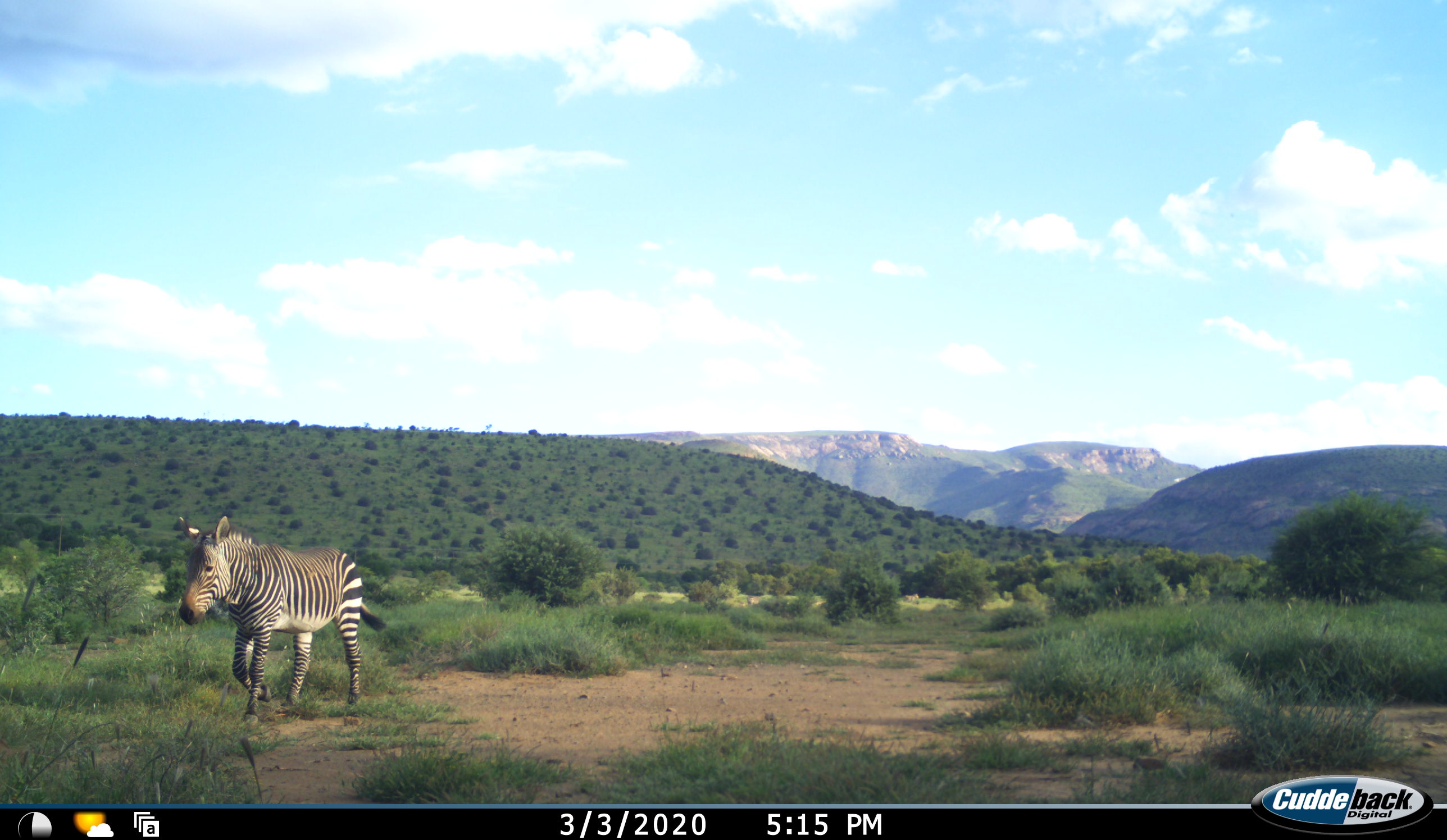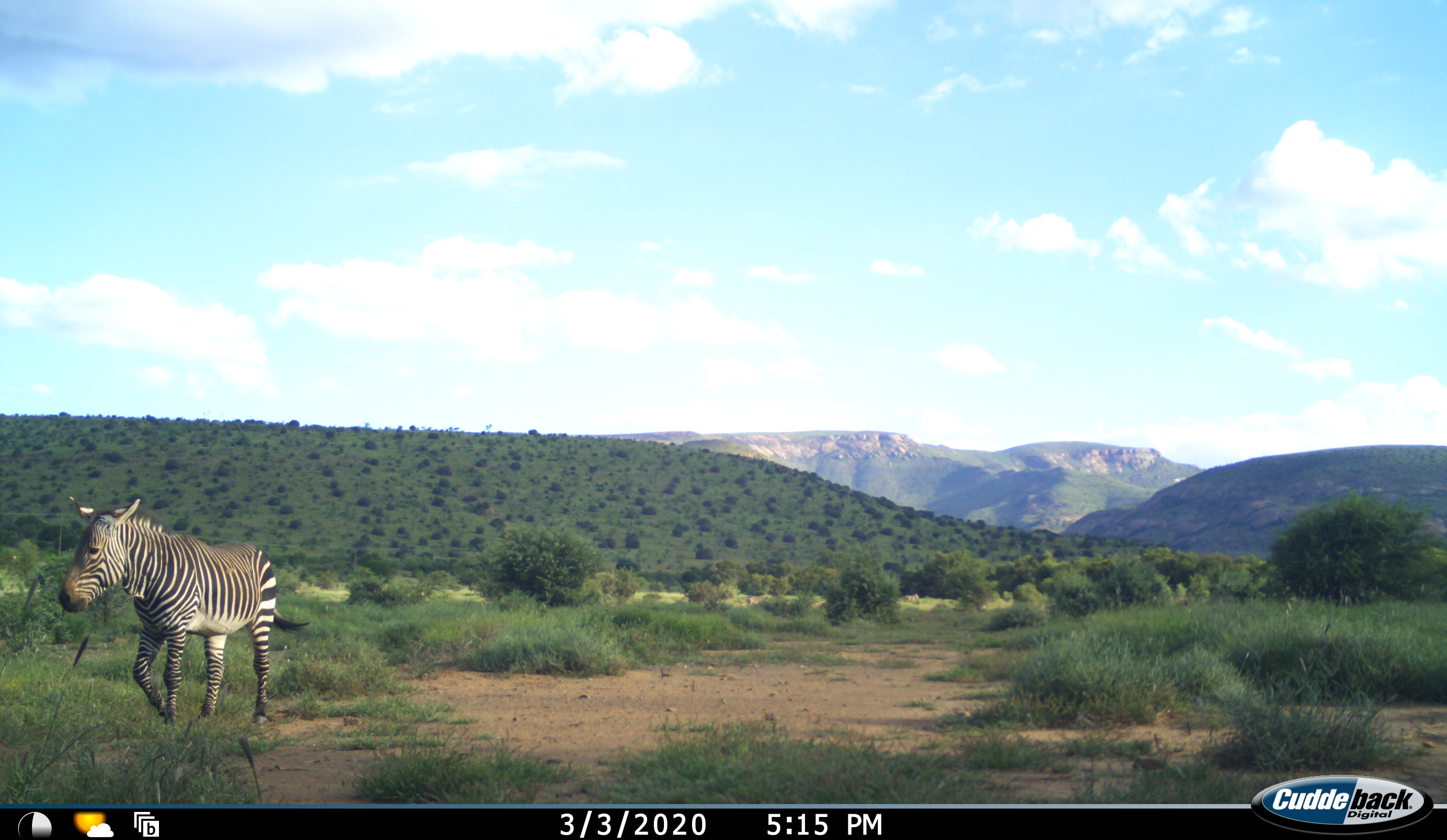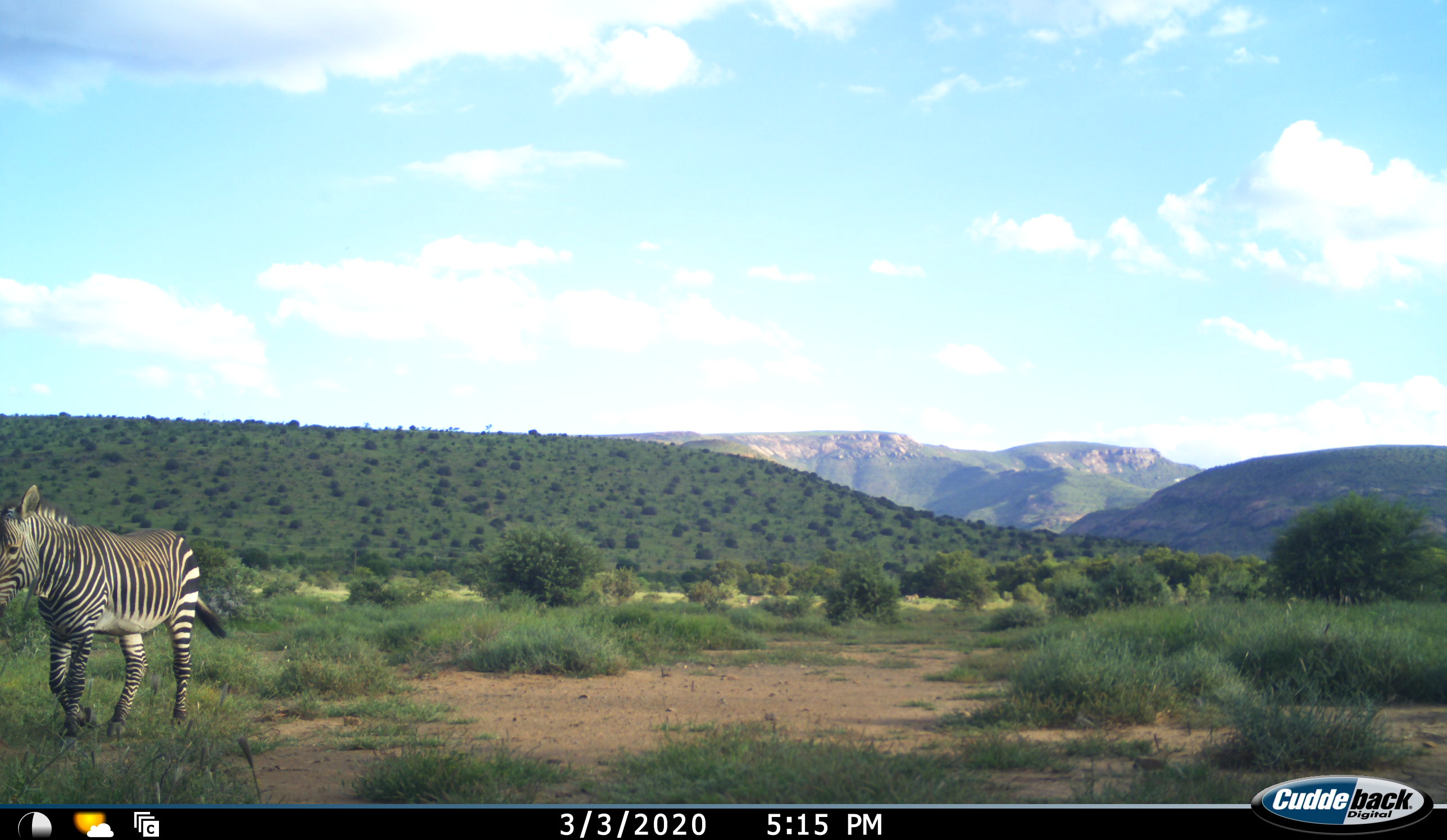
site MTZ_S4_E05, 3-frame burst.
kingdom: Animalia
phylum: Chordata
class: Mammalia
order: Perissodactyla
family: Equidae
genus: Equus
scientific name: Equus zebra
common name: mountain zebra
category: zebramountain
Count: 1.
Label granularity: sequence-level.